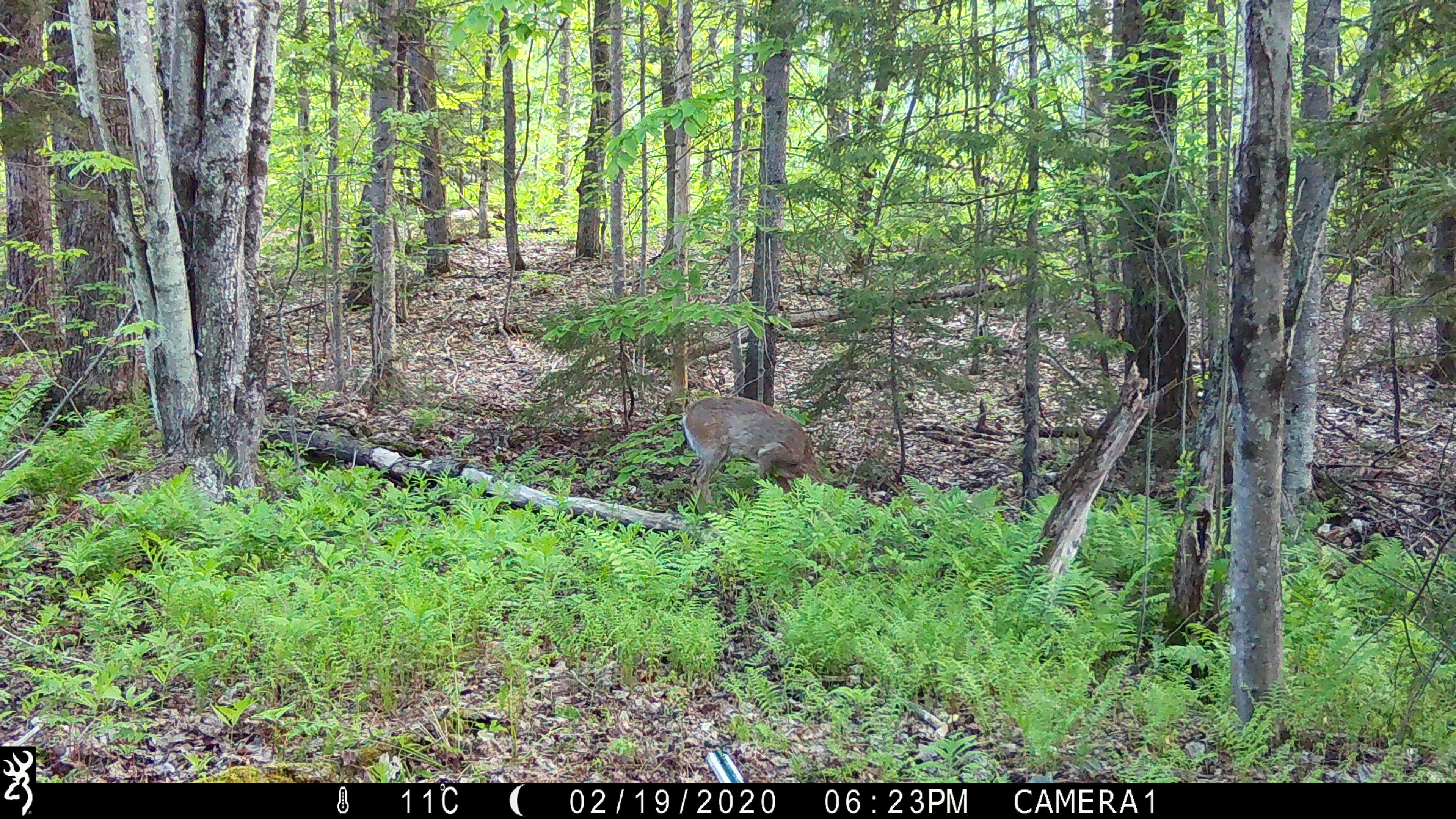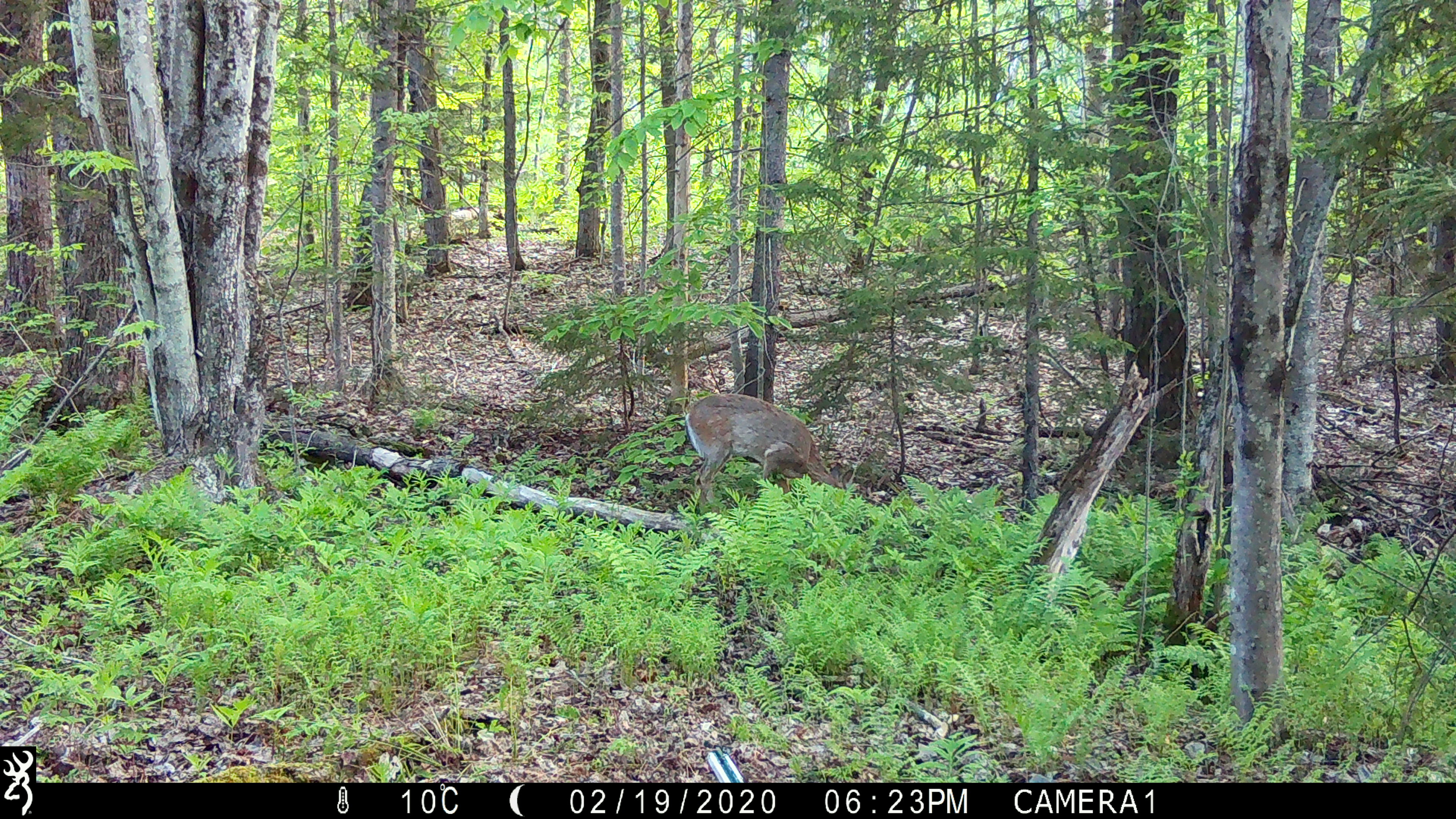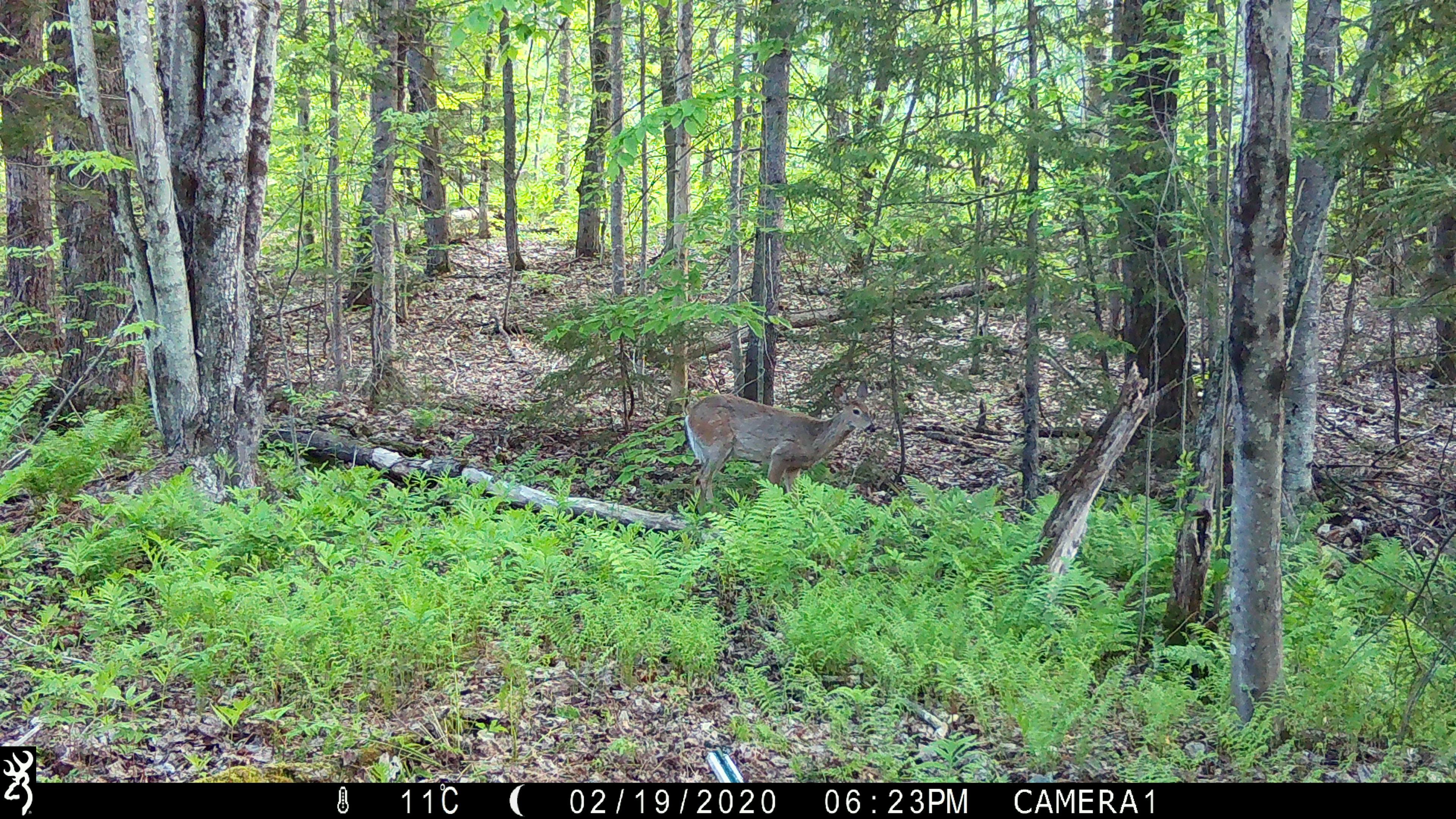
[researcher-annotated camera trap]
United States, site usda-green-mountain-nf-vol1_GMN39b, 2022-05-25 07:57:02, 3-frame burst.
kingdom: Animalia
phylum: Chordata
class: Mammalia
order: Artiodactyla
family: Cervidae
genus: Odocoileus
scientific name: Odocoileus virginianus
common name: white-tailed deer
White-tailed deer (Odocoileus virginianus).